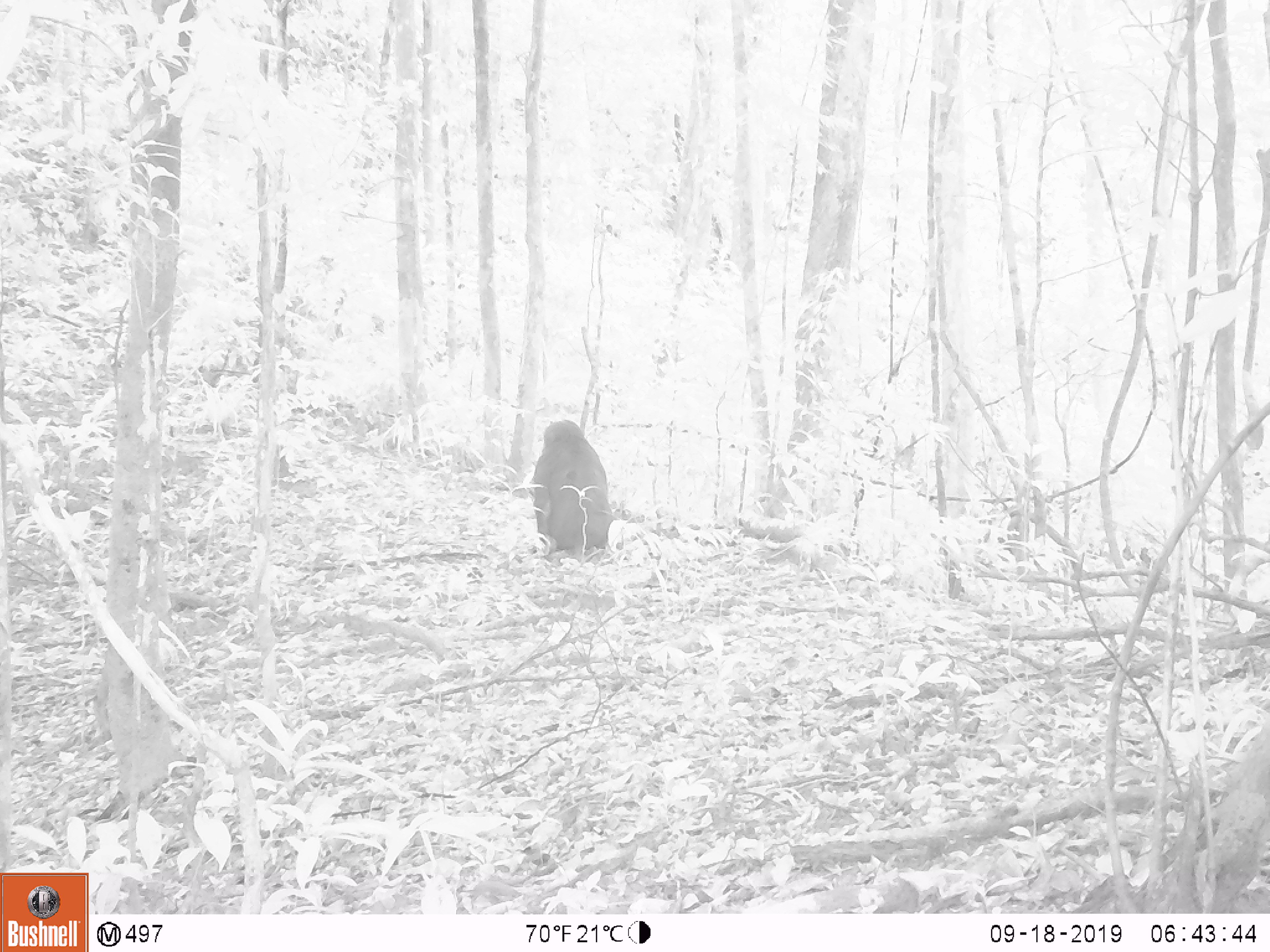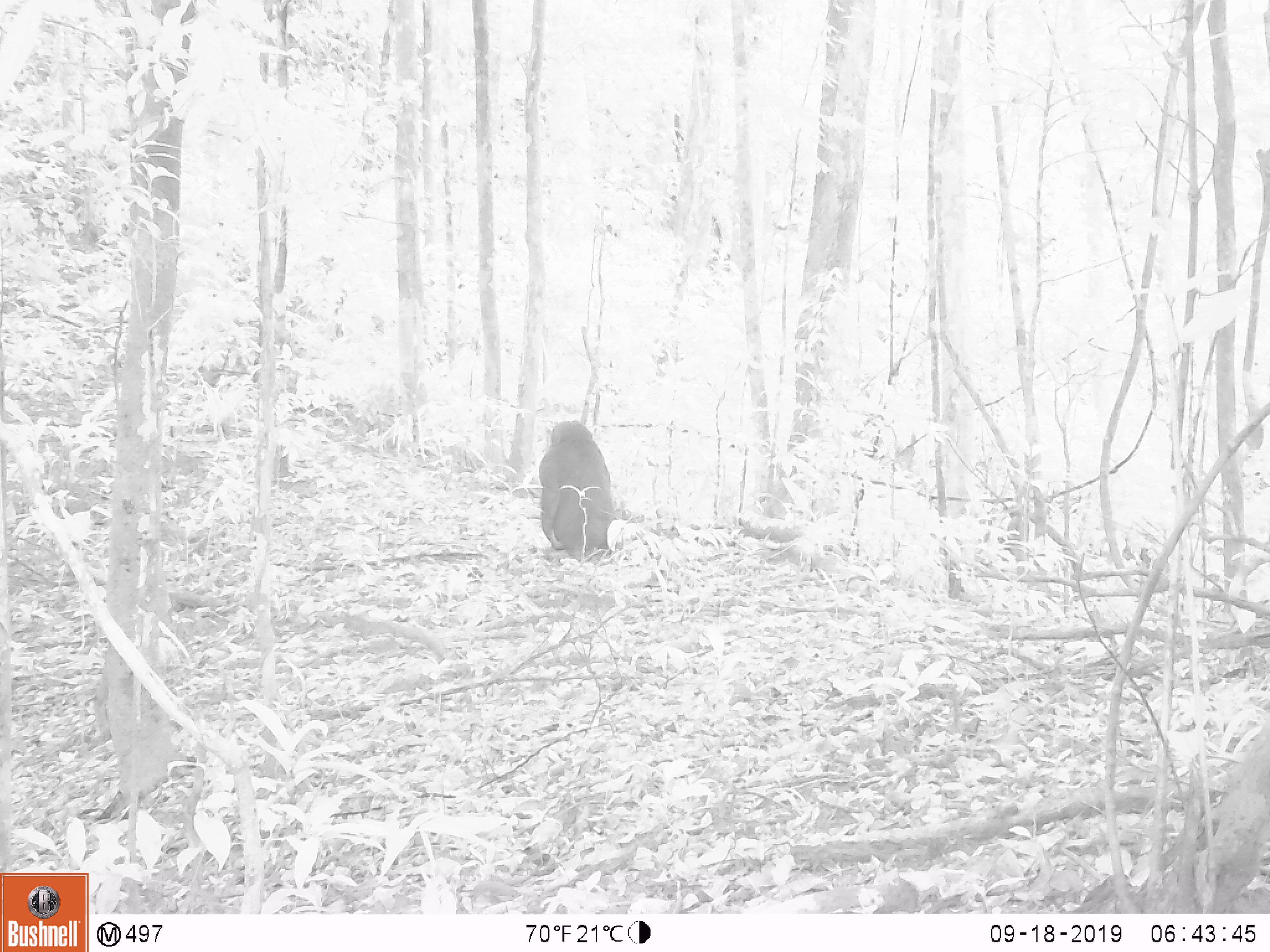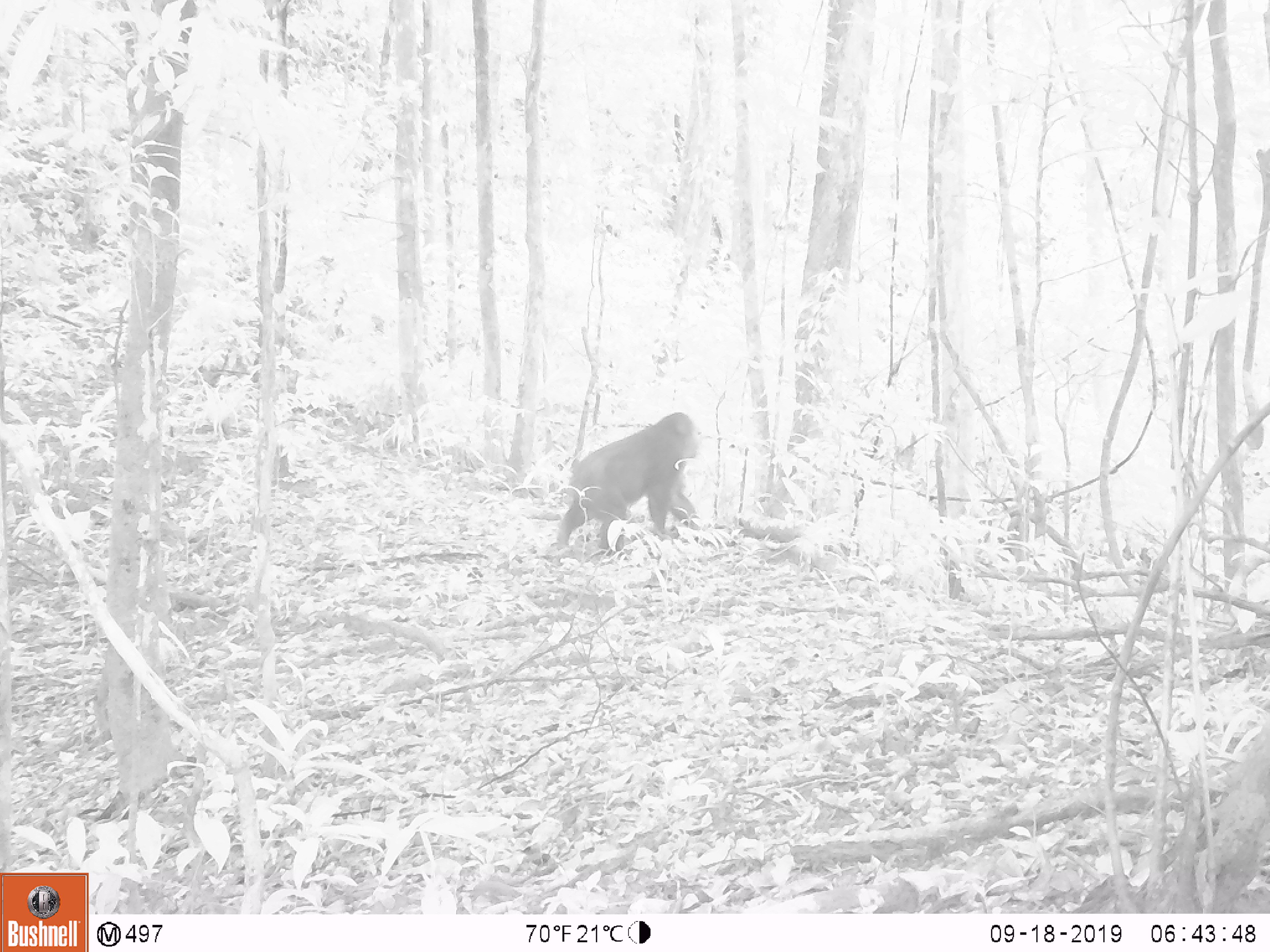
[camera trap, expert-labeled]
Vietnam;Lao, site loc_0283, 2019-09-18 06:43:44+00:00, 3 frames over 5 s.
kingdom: Animalia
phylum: Chordata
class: Mammalia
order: Primates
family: Cercopithecidae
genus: Macaca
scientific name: Macaca arctoides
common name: stump-tailed macaque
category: stump tailed macaque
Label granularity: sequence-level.